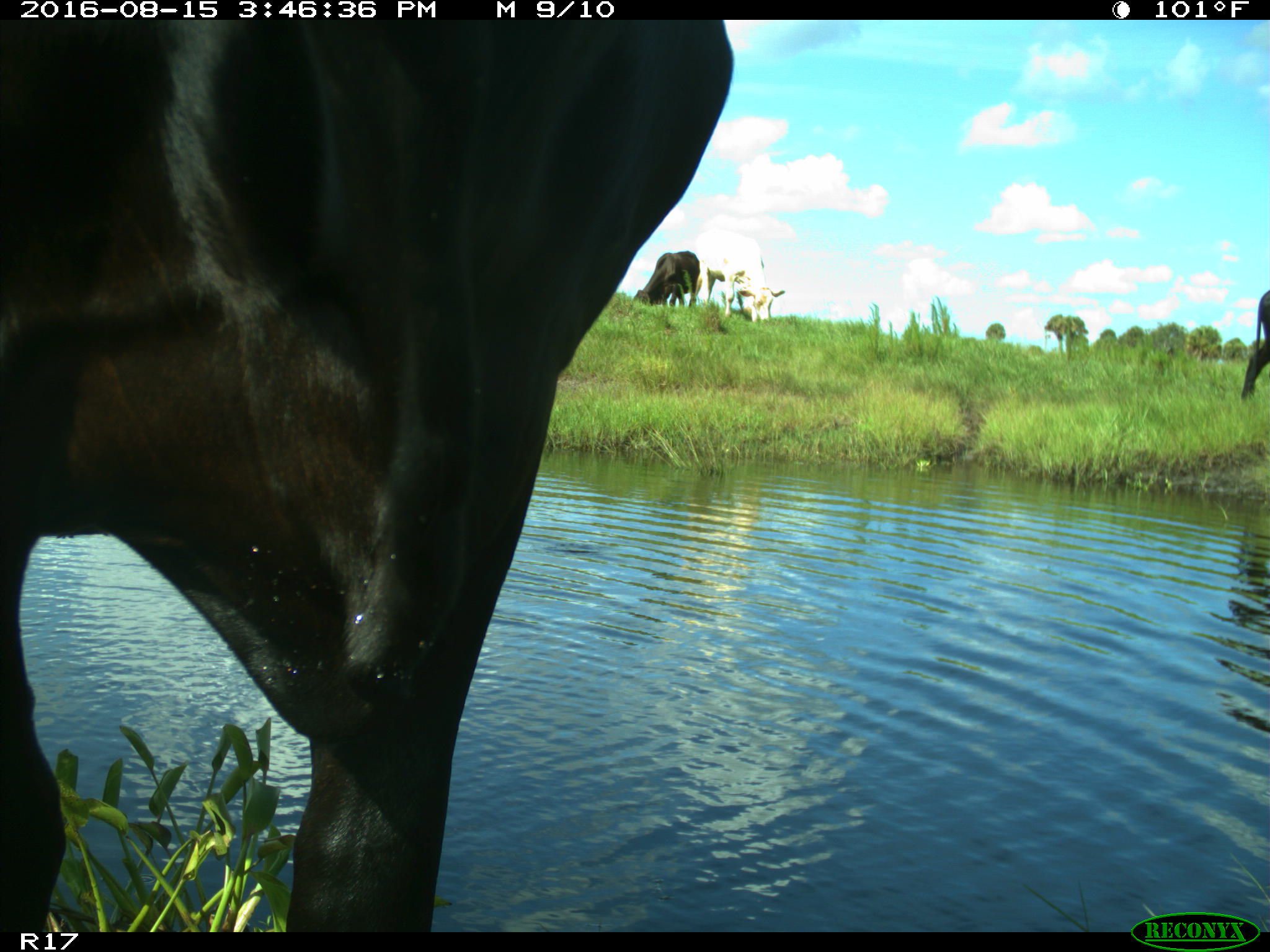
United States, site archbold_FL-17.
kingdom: Animalia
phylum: Chordata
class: Mammalia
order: Artiodactyla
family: Bovidae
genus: Bos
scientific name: Bos taurus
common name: domestic cow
Bos taurus (domestic cow).